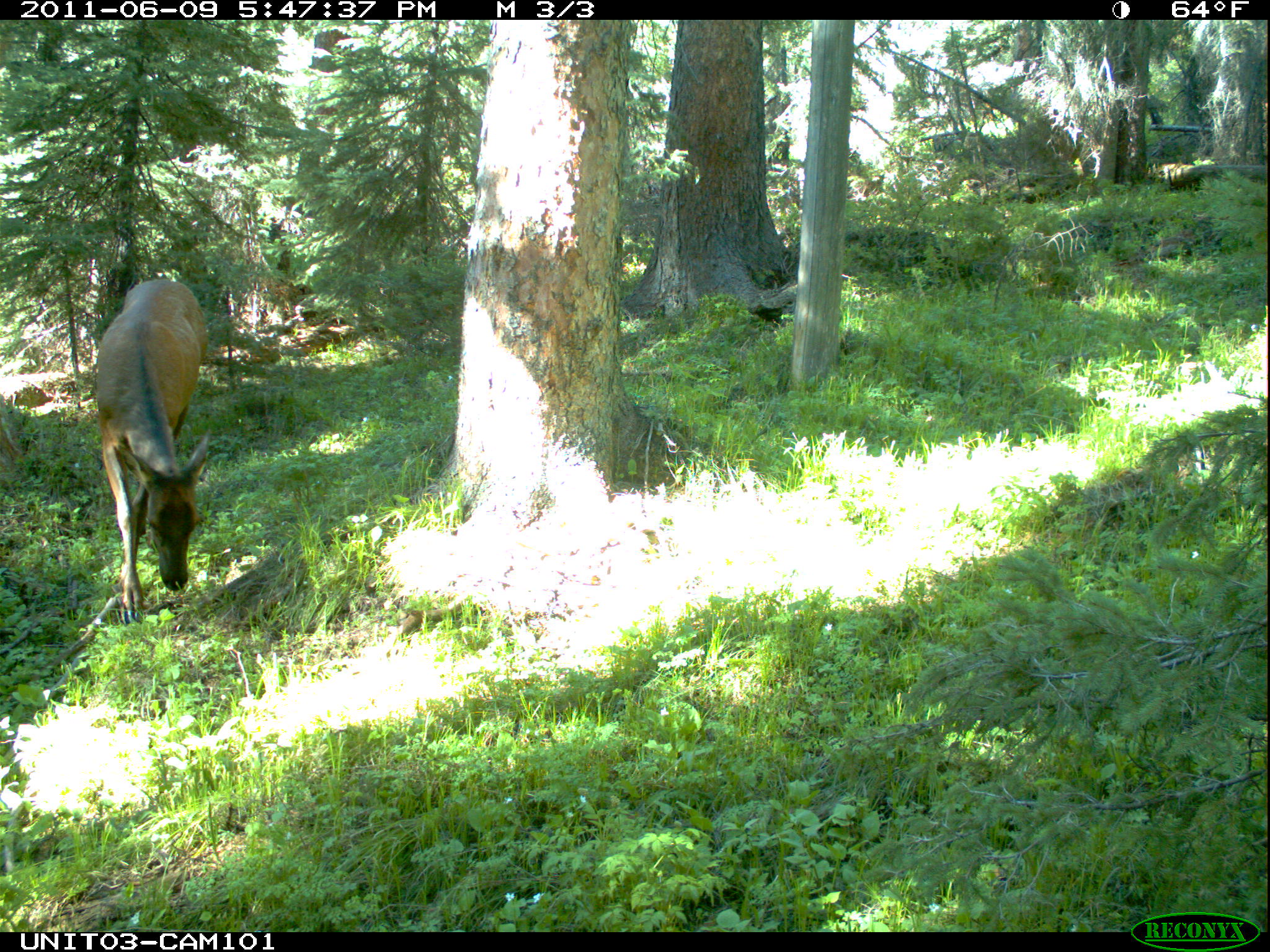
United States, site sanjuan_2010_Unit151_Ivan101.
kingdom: Animalia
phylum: Chordata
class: Mammalia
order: Artiodactyla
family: Cervidae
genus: Cervus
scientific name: Cervus elaphus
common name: red deer